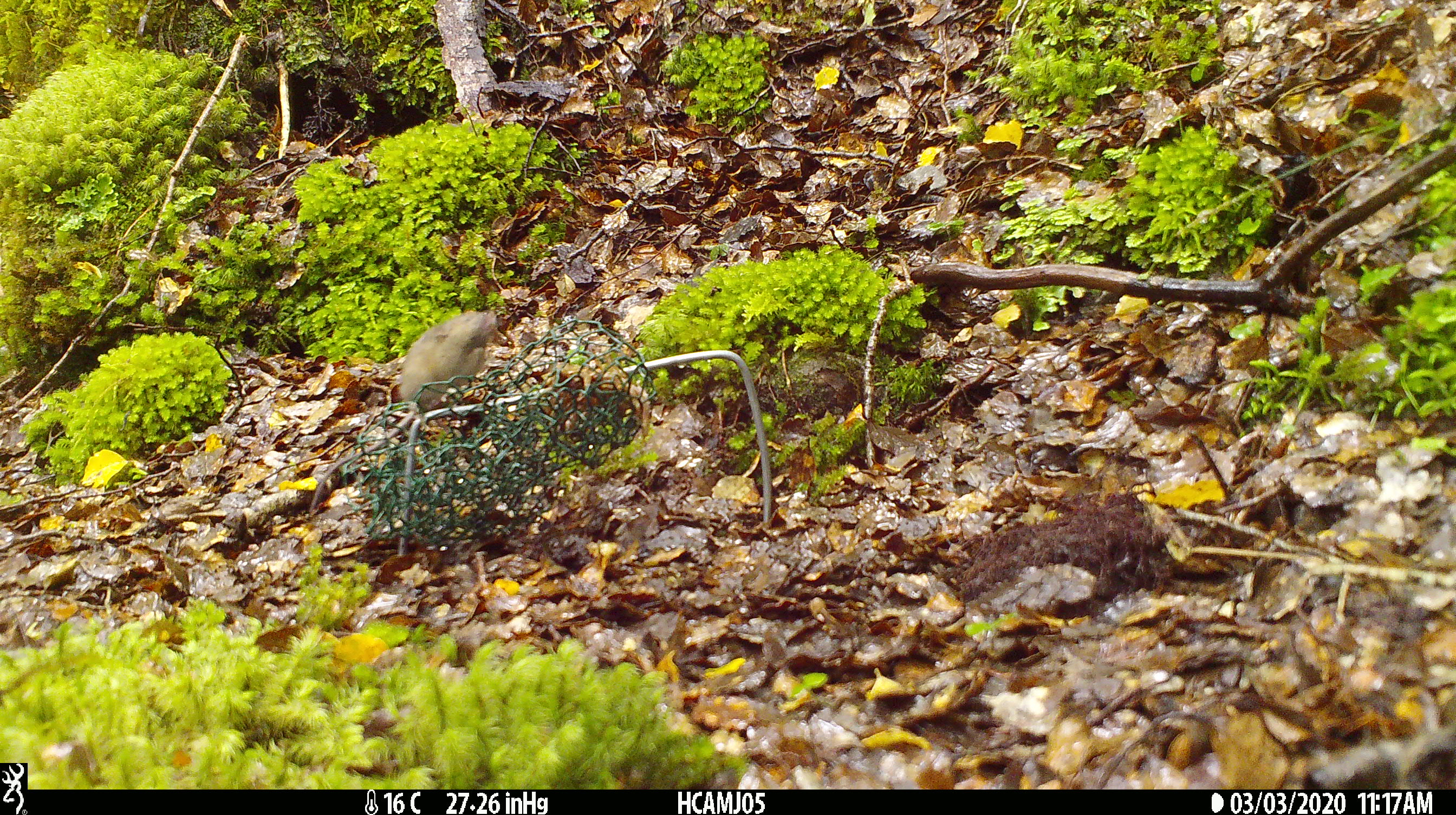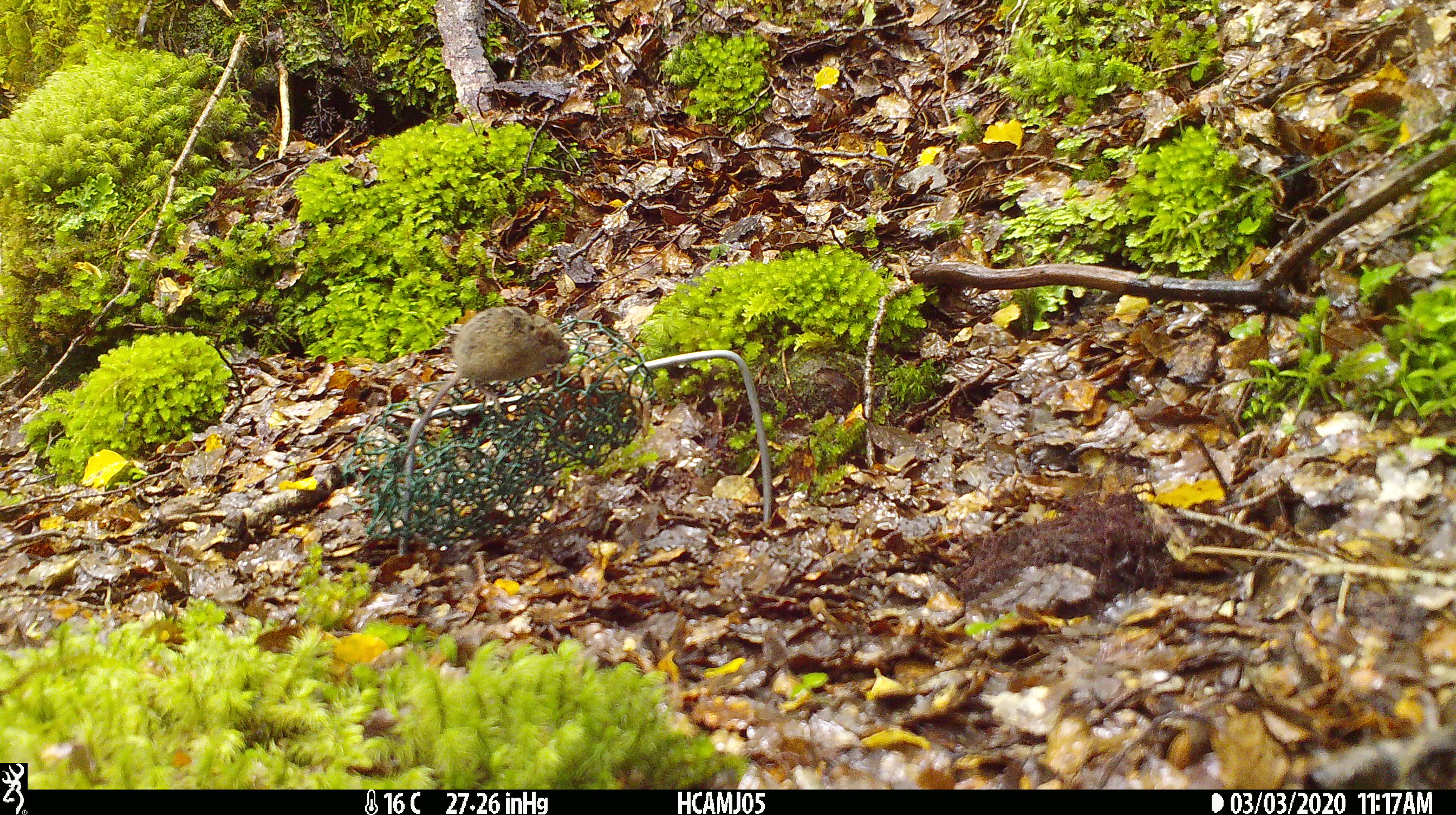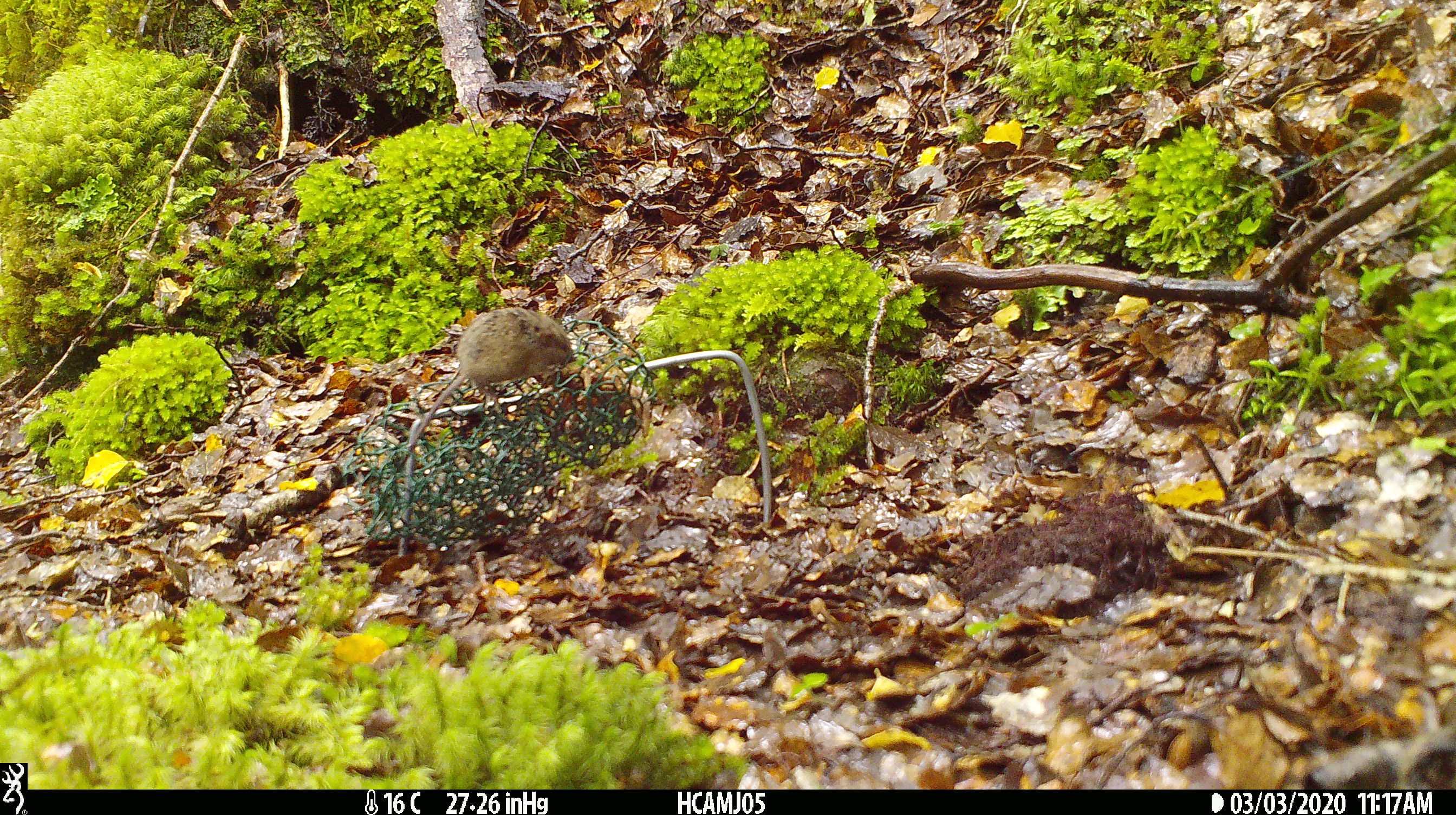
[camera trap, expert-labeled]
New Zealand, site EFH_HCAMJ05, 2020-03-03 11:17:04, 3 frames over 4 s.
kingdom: Animalia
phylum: Chordata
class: Mammalia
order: Rodentia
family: Muridae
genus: Mus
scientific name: Mus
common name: mouse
Mouse (Mus).